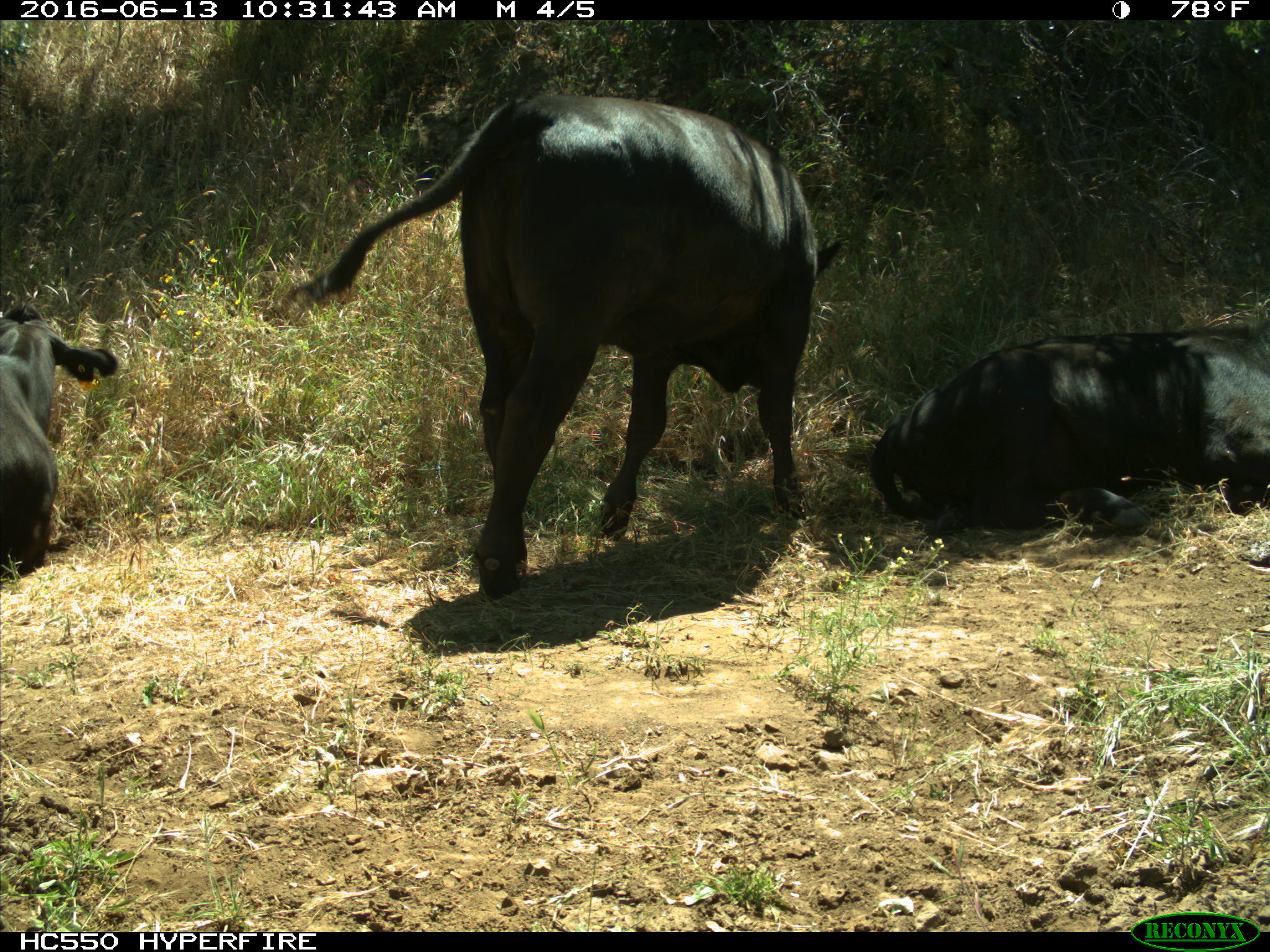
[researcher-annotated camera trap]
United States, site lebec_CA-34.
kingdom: Animalia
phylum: Chordata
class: Mammalia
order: Artiodactyla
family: Bovidae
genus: Bos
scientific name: Bos taurus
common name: domestic cow